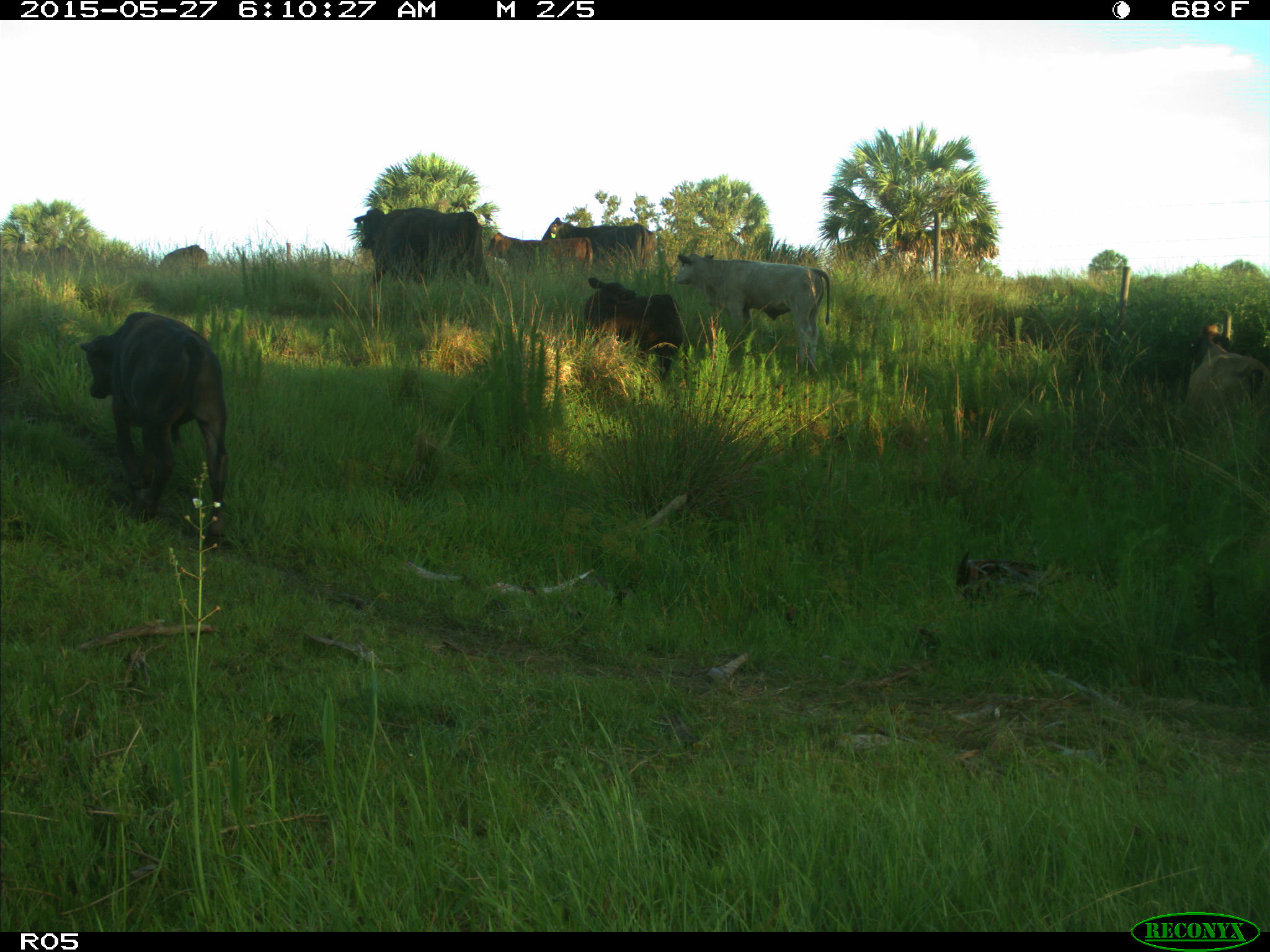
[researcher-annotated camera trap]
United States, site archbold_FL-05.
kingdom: Animalia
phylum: Chordata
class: Mammalia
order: Artiodactyla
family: Bovidae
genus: Bos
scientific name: Bos taurus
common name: domestic cow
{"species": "Bos taurus (domestic cow)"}